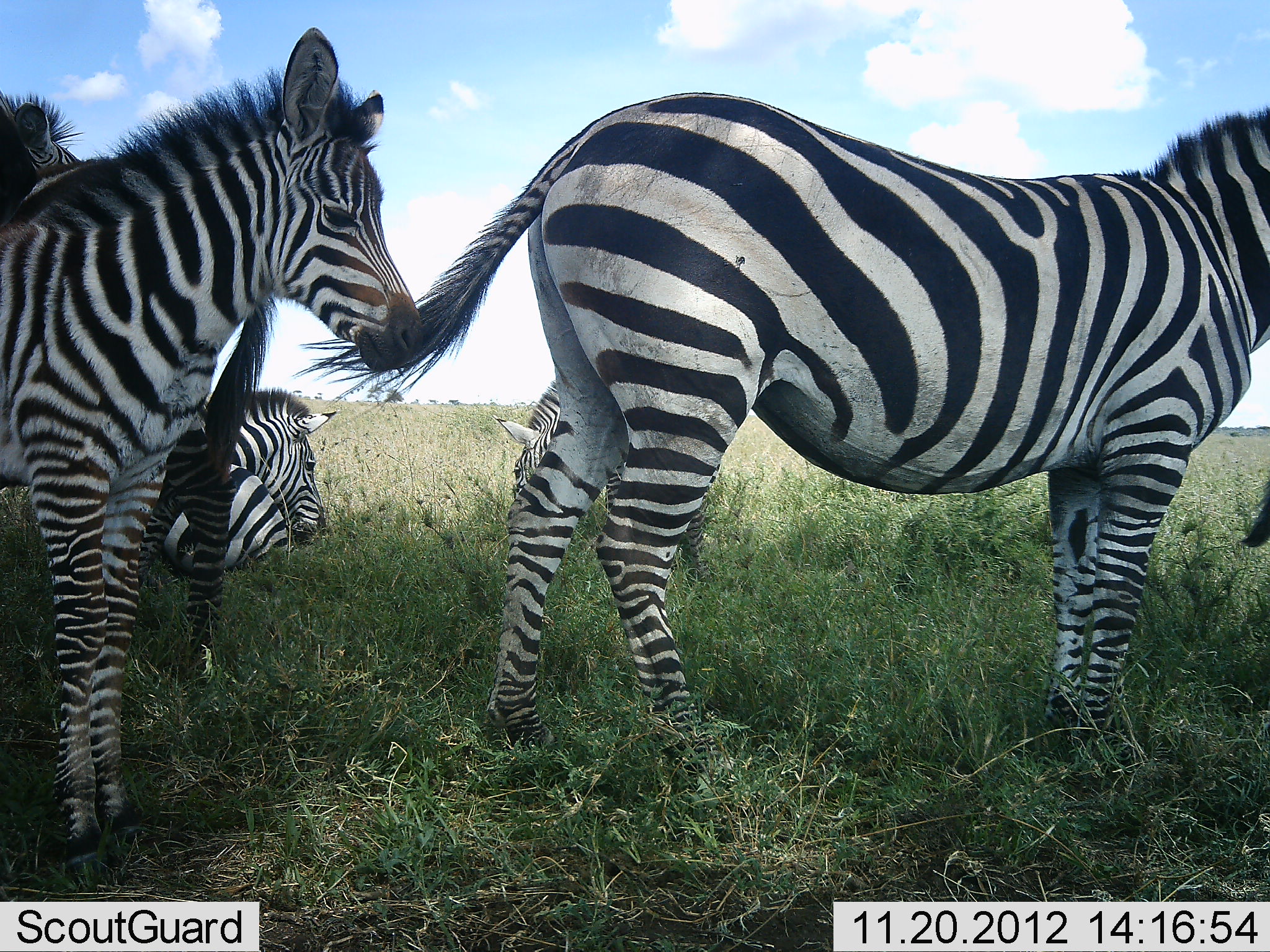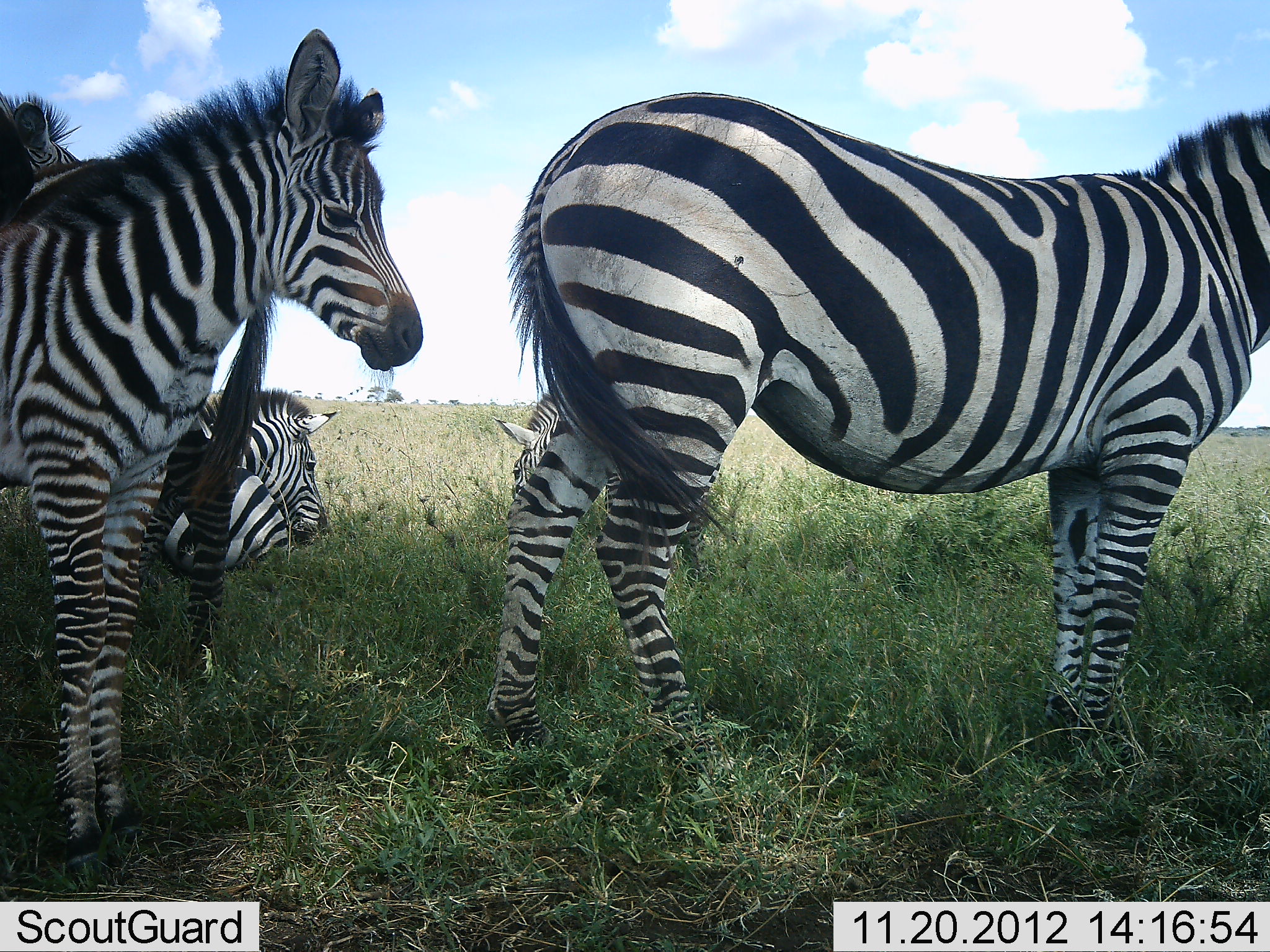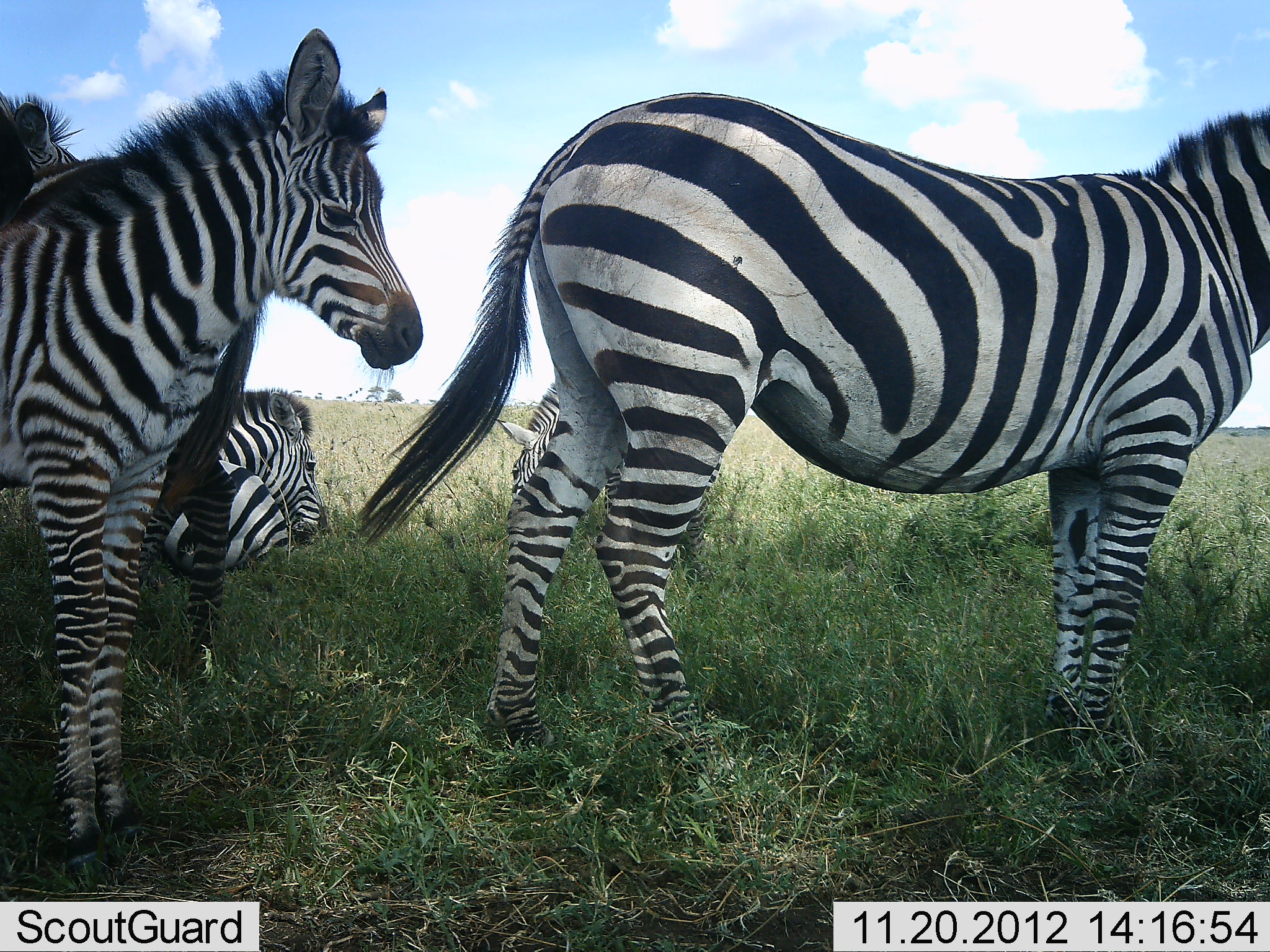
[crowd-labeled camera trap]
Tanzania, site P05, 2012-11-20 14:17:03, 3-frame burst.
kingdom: Animalia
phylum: Chordata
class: Mammalia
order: Perissodactyla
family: Equidae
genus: Equus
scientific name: Equus quagga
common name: plains zebra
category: zebra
Zebra (plains zebra) (Equus quagga), count 5. Behavior (volunteer vote fractions): standing 100%, resting 80%, moving 0%, interacting 0%. Young present (vote fraction): 40%. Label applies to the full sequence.